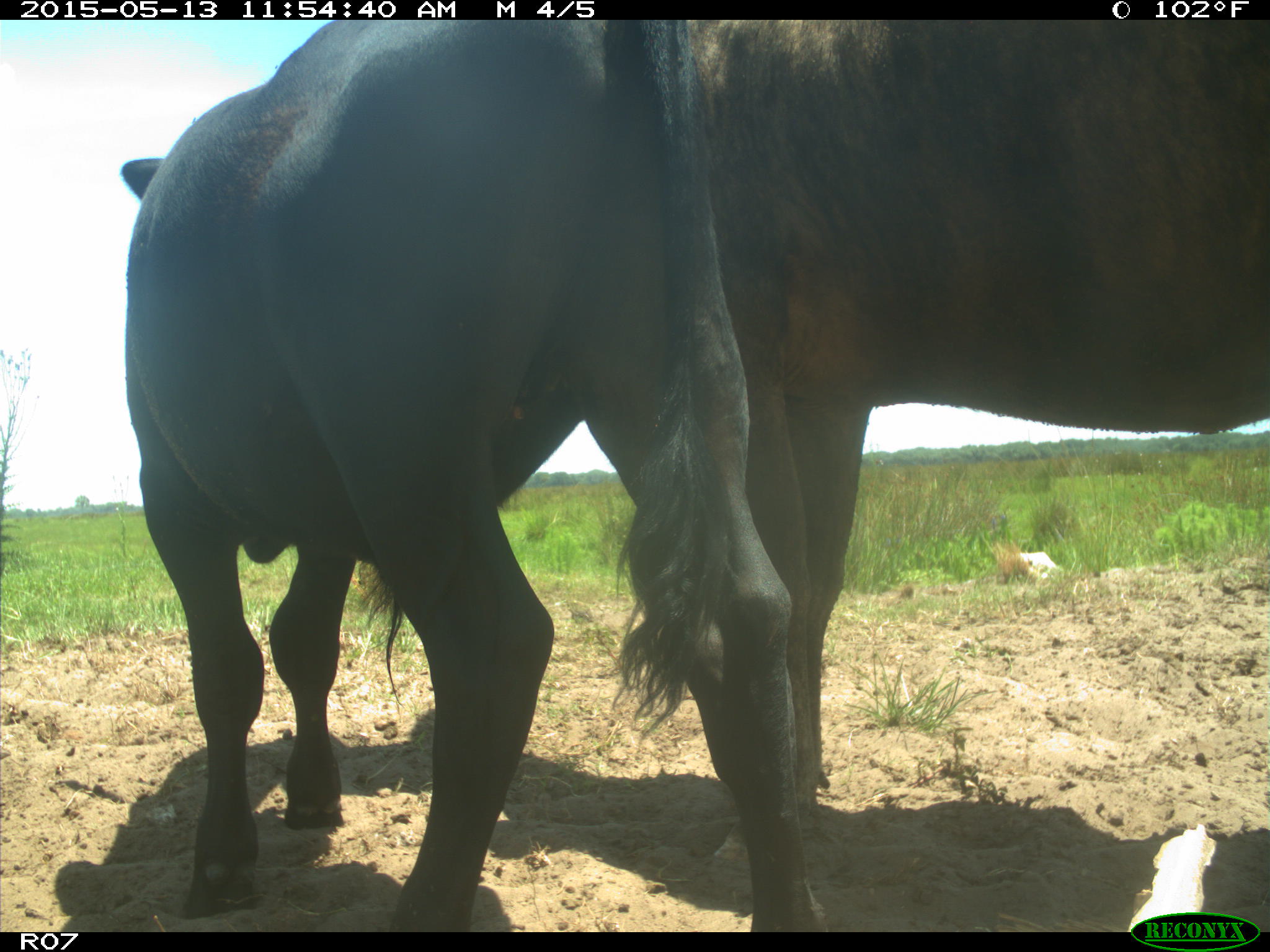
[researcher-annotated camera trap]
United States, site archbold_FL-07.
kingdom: Animalia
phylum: Chordata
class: Mammalia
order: Artiodactyla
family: Bovidae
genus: Bos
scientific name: Bos taurus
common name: domestic cow